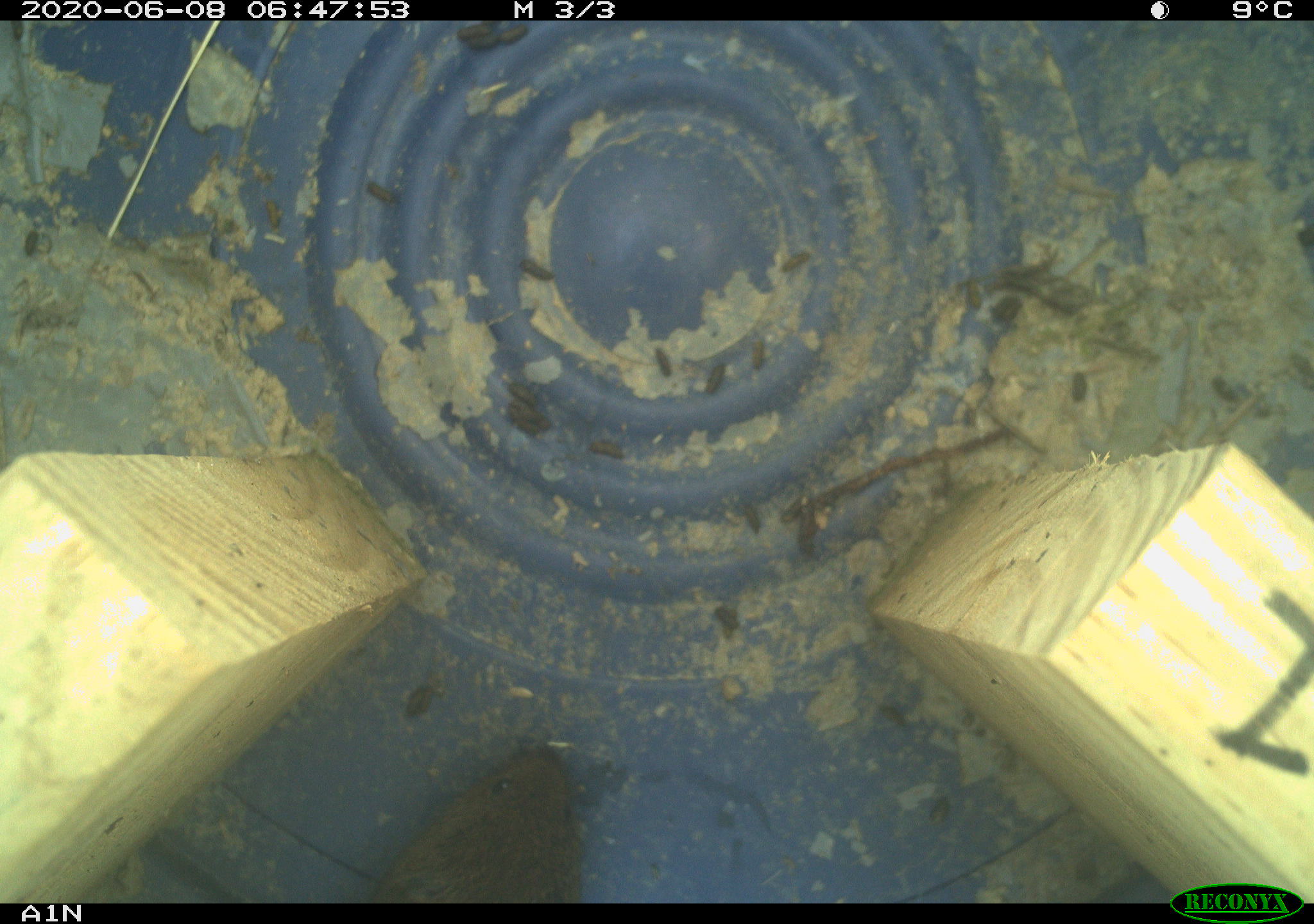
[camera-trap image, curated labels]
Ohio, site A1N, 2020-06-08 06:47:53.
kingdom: Animalia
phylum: Chordata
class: Mammalia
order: Rodentia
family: Cricetidae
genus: Microtus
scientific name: Microtus pennsylvanicus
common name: meadow vole